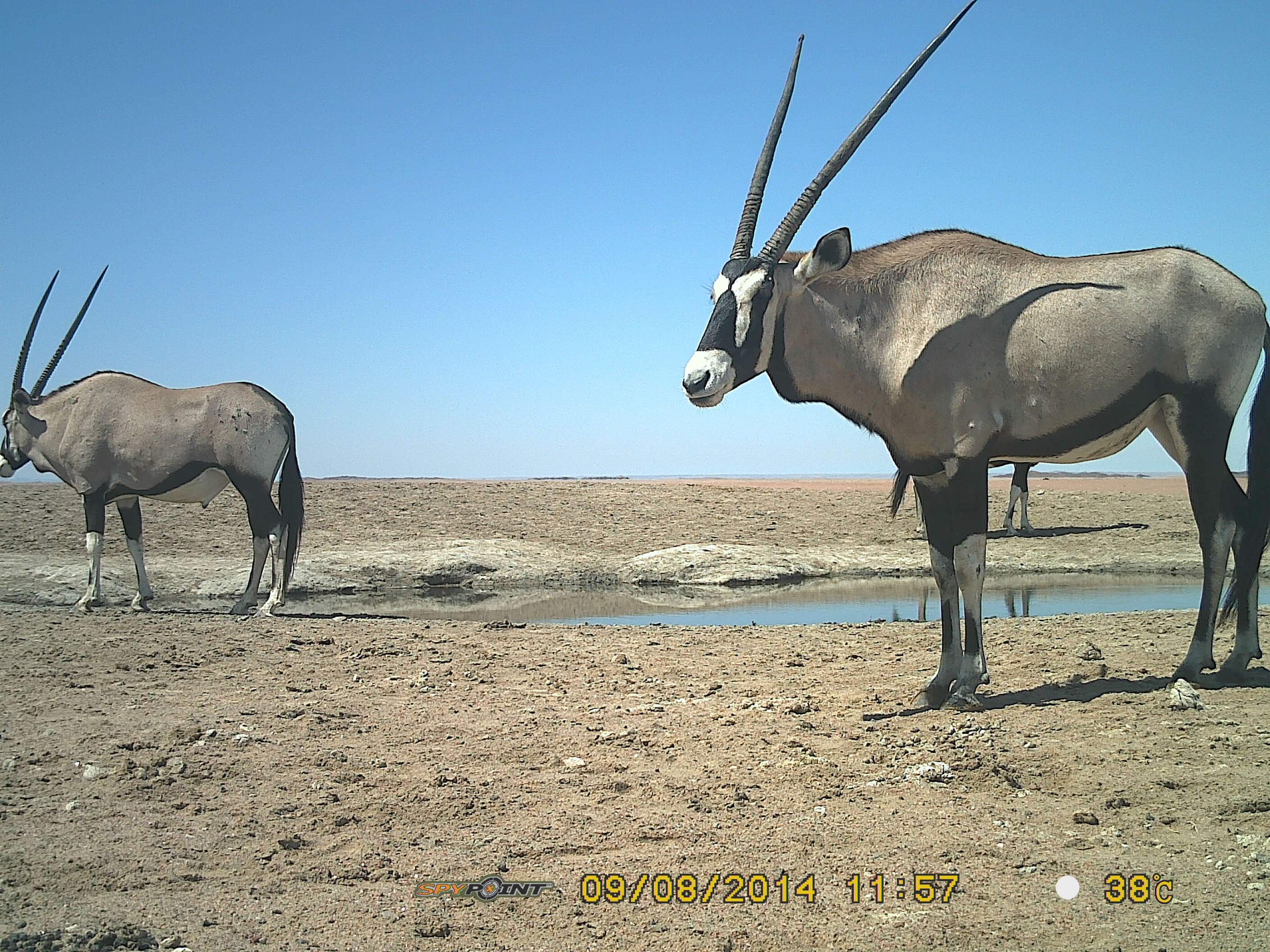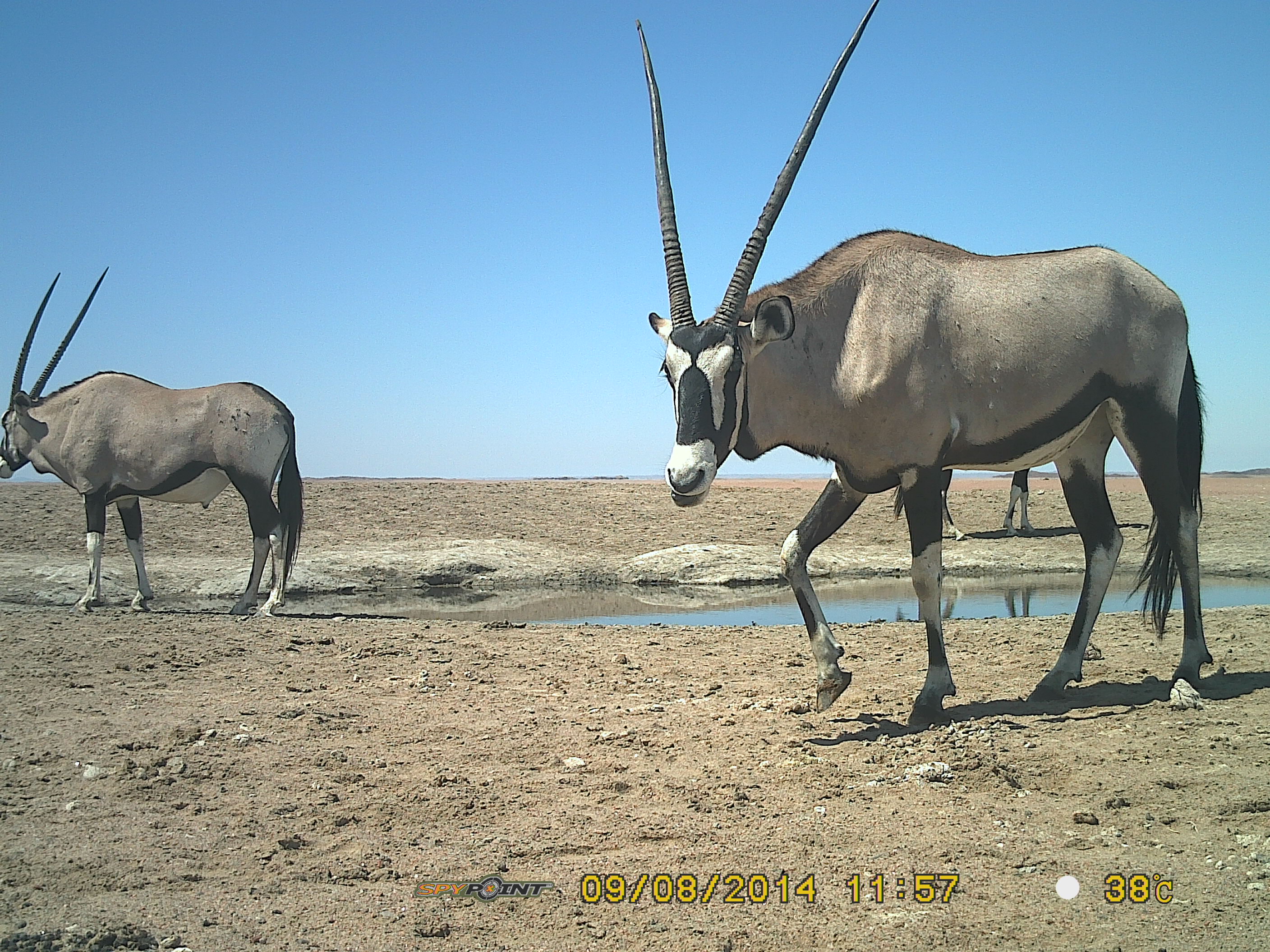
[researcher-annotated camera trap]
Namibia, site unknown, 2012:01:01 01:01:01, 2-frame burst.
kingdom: Animalia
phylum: Chordata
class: Mammalia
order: Artiodactyla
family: Bovidae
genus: Oryx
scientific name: Oryx gazella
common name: gemsbok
Oryx gazella (gemsbok).